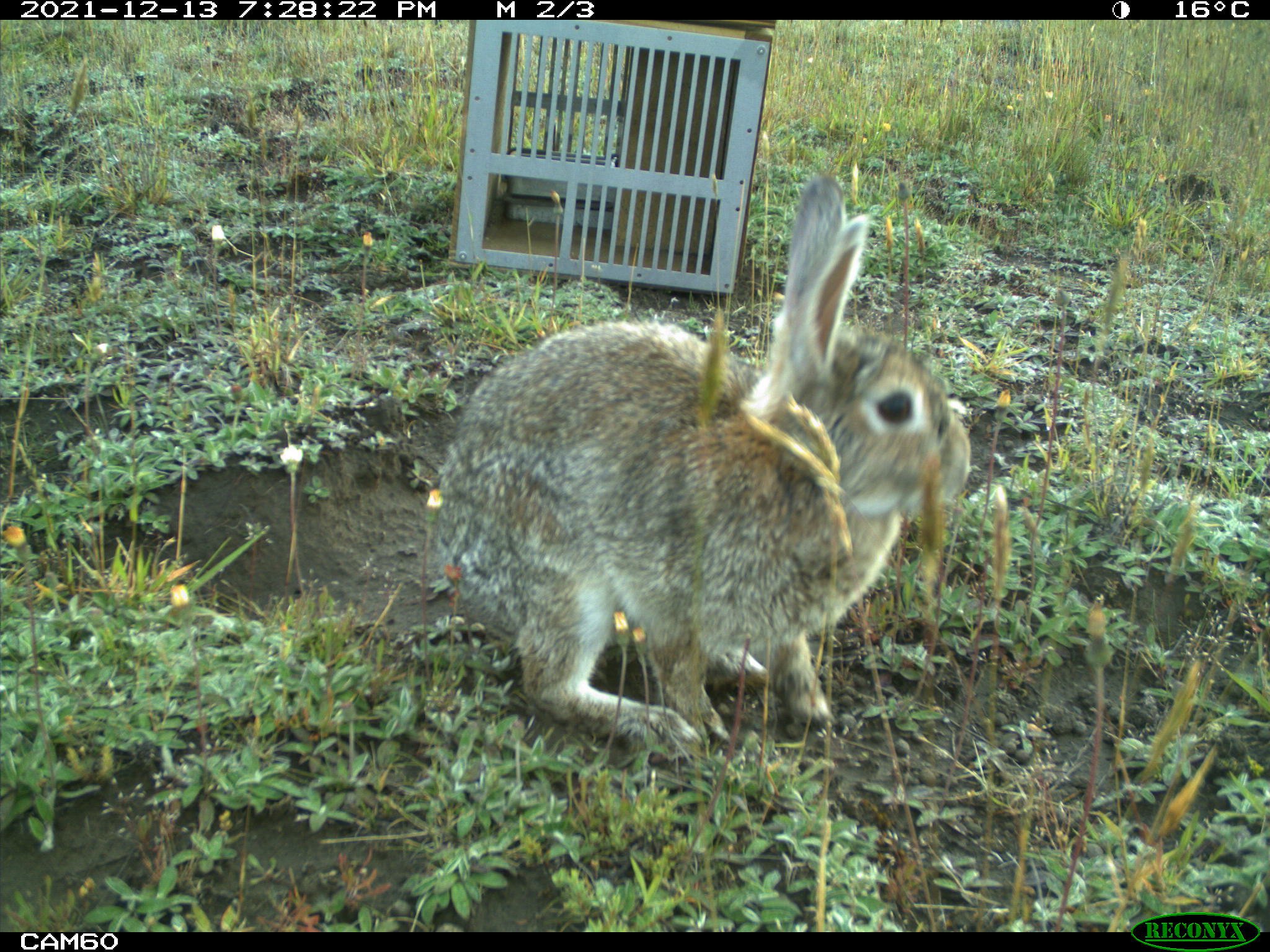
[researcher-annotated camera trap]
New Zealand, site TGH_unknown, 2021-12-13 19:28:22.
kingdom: Animalia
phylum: Chordata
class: Mammalia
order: Lagomorpha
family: Leporidae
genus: Oryctolagus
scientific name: Oryctolagus cuniculus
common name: european rabbit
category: rabbit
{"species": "rabbit (european rabbit) (Oryctolagus cuniculus)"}